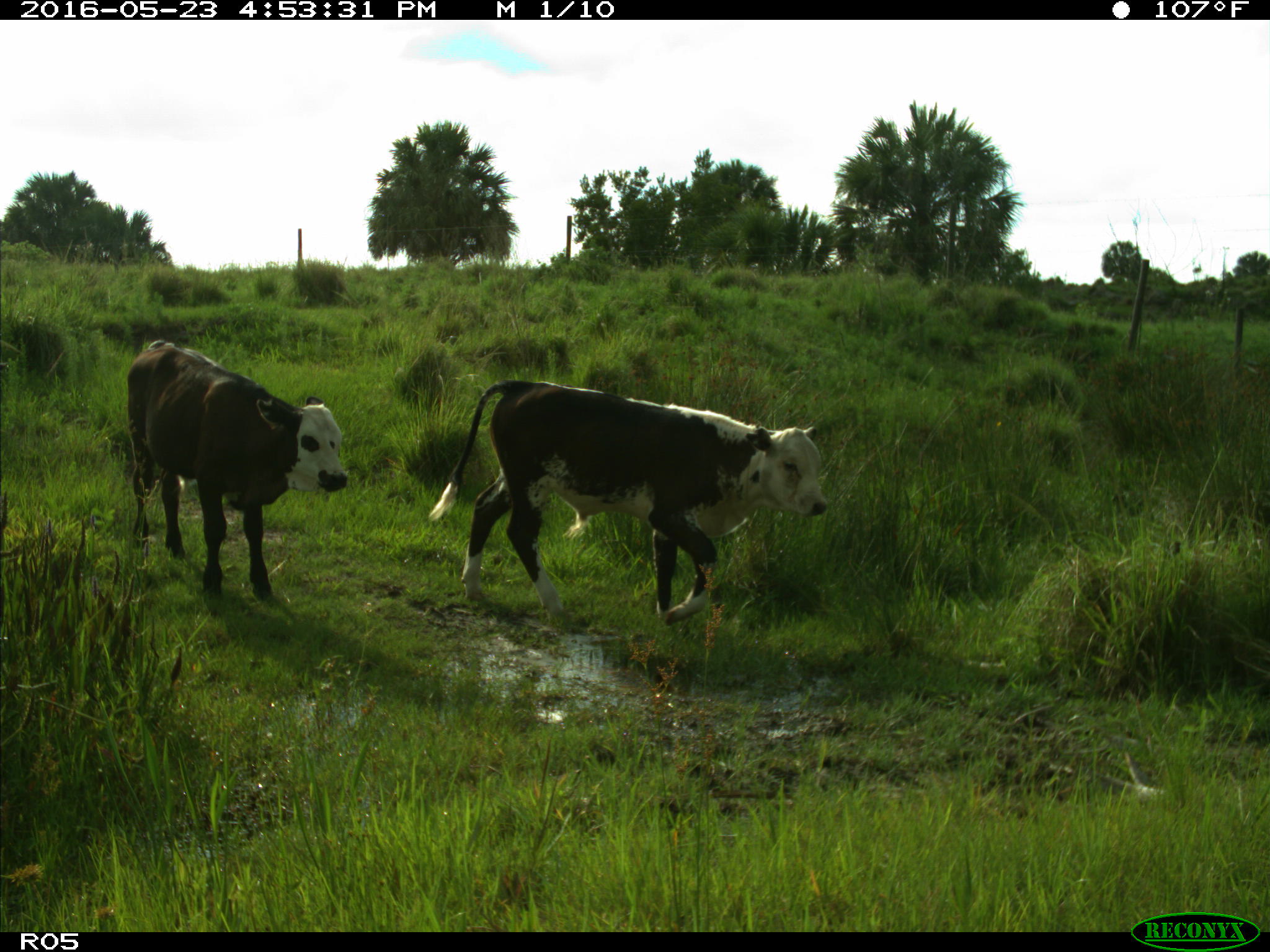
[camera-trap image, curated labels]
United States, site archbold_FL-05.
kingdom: Animalia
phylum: Chordata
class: Mammalia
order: Artiodactyla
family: Bovidae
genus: Bos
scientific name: Bos taurus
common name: domestic cow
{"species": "Bos taurus (domestic cow)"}